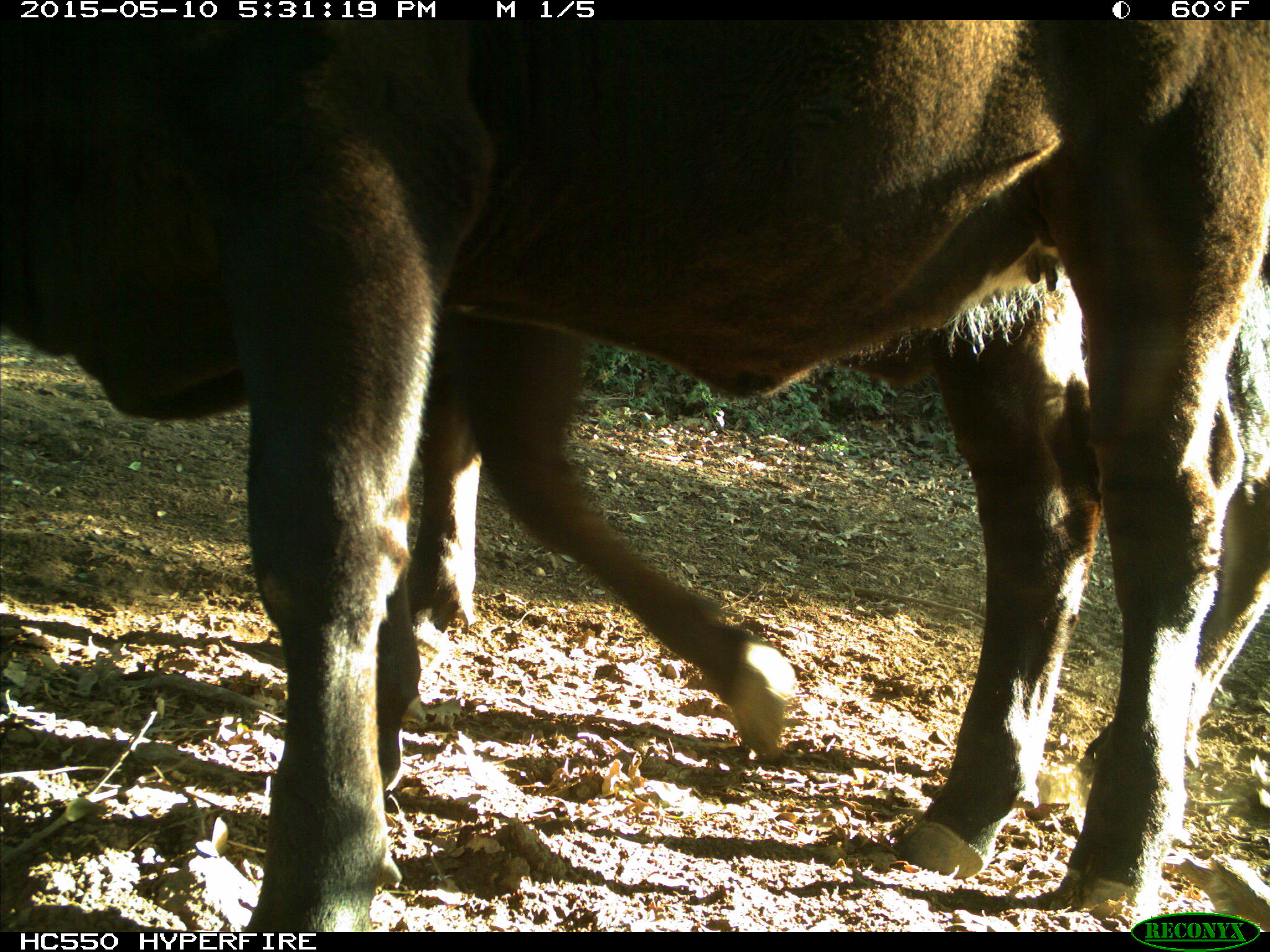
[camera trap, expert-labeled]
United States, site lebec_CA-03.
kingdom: Animalia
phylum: Chordata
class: Mammalia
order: Artiodactyla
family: Bovidae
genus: Bos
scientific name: Bos taurus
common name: domestic cow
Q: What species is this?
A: Bos taurus (domestic cow).